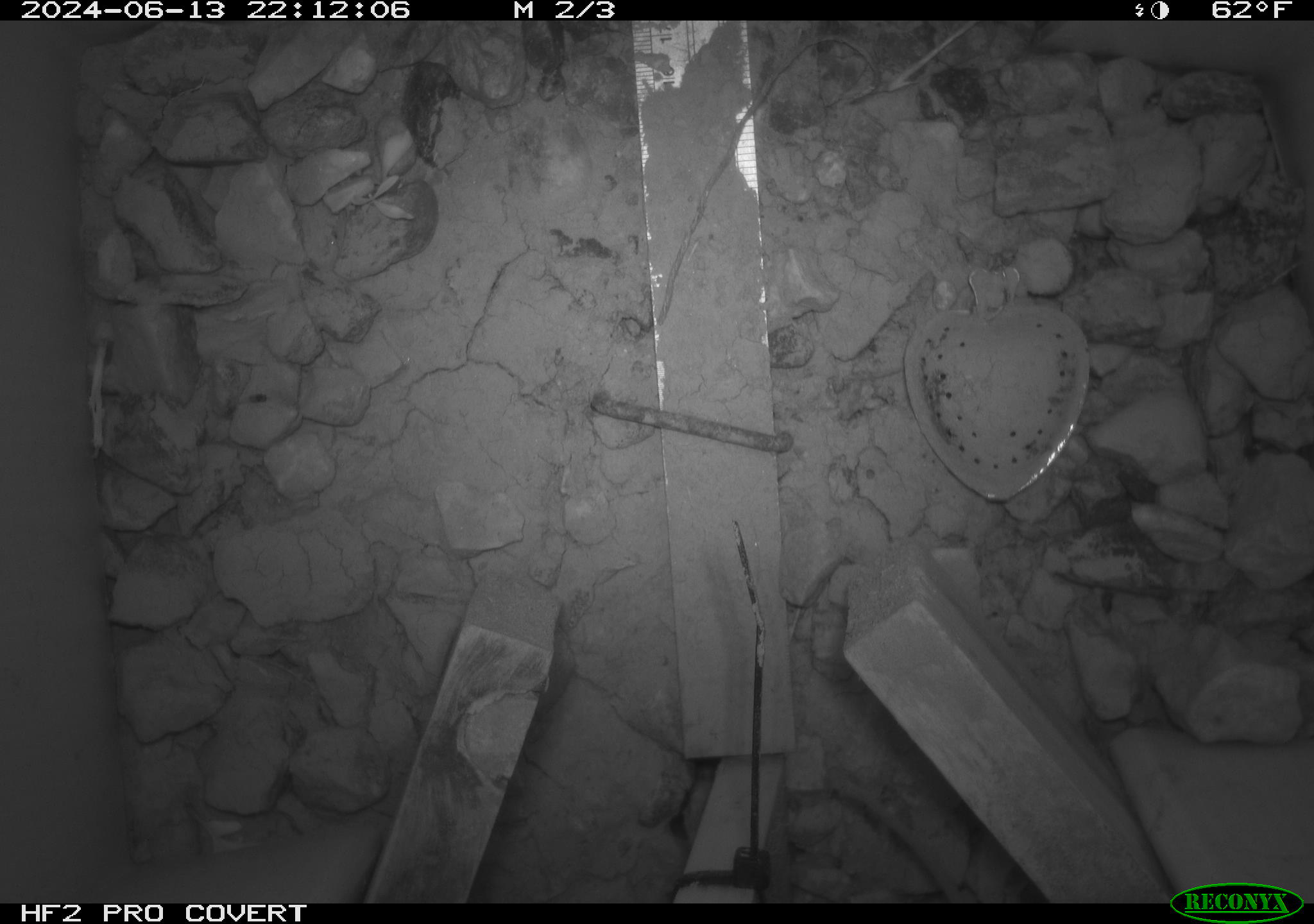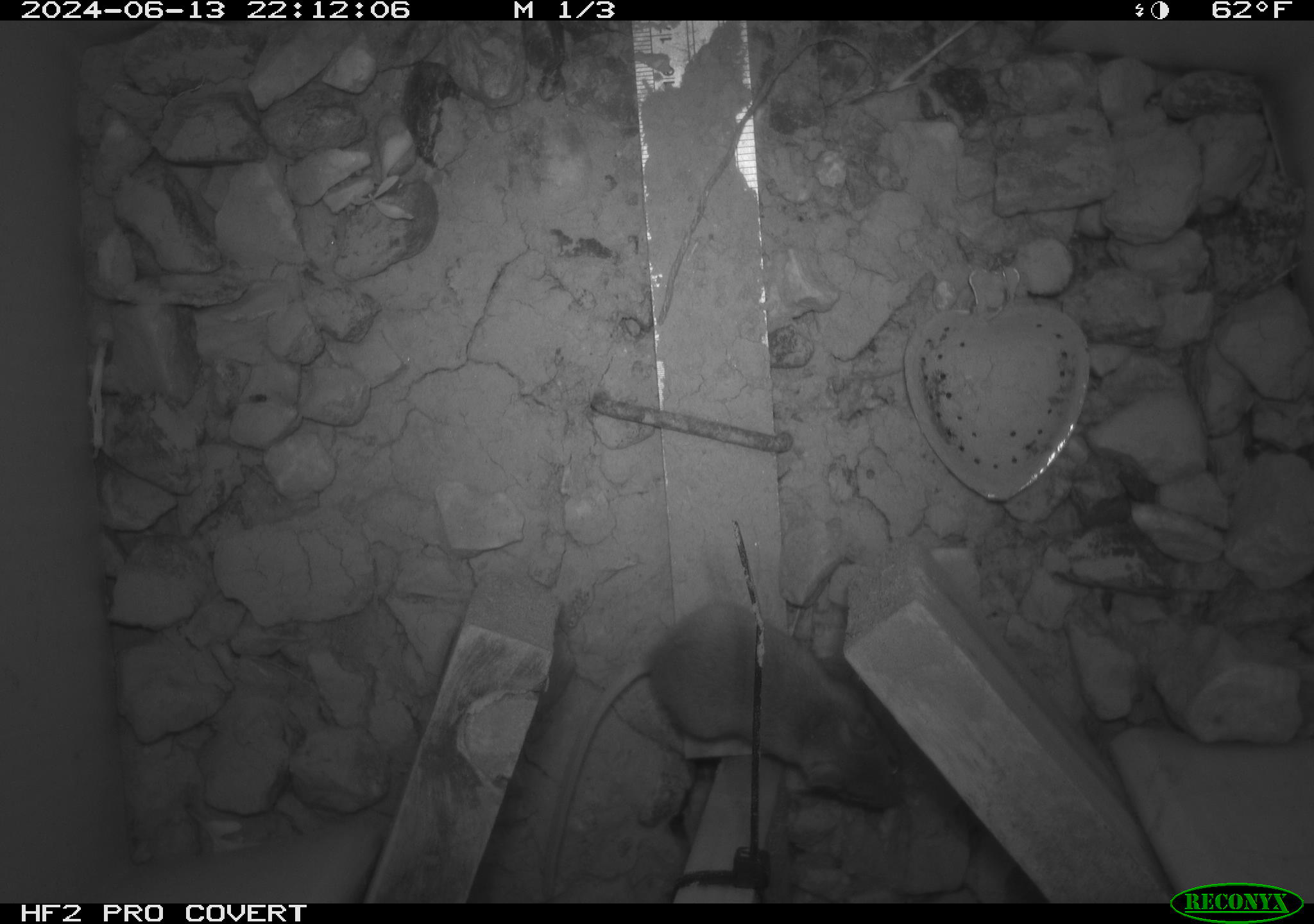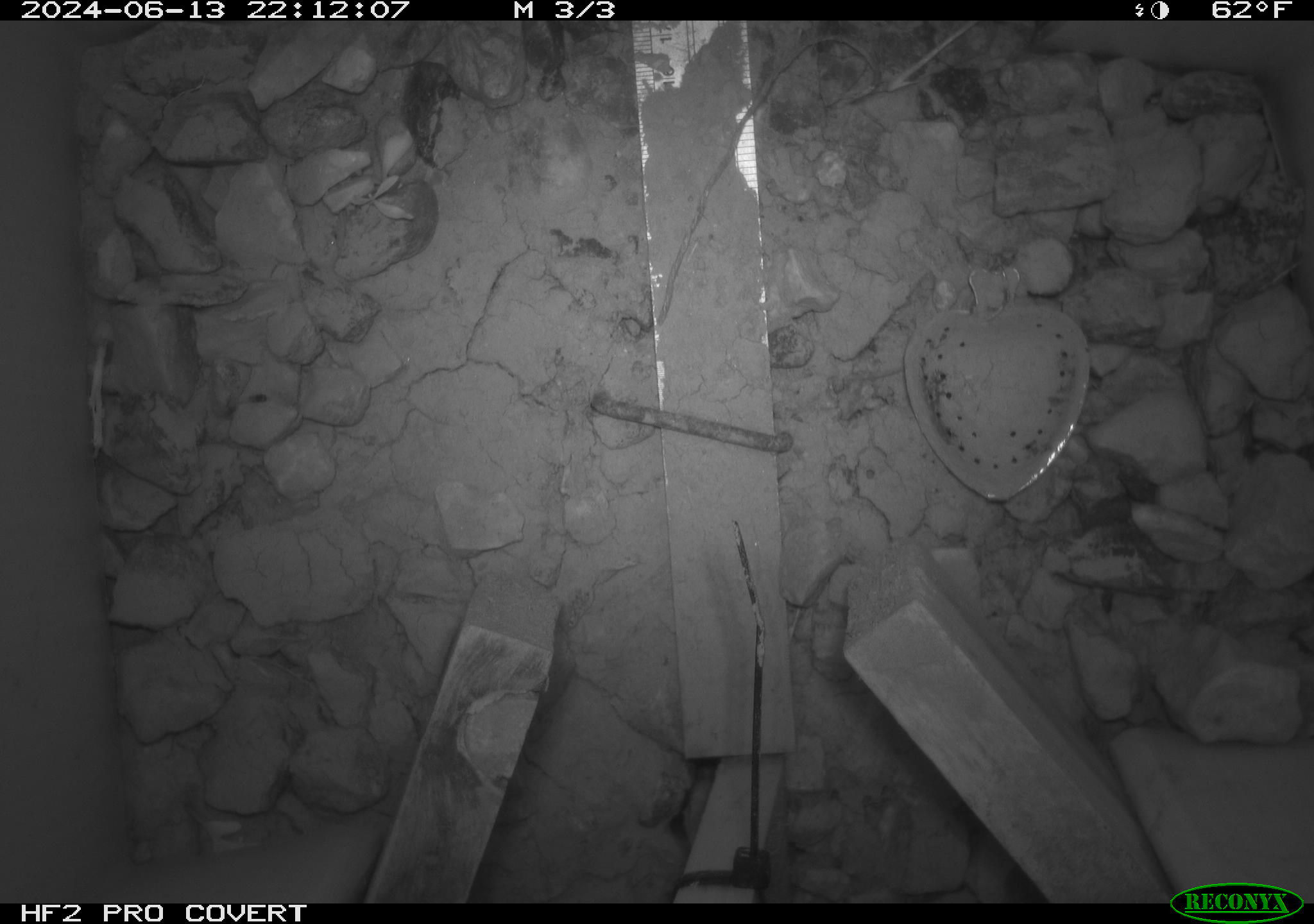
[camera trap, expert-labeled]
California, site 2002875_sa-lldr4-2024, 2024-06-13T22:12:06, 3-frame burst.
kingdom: Animalia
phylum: Chordata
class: Mammalia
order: Rodentia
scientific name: Rodentia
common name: mouse species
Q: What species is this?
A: Mouse species (Rodentia).